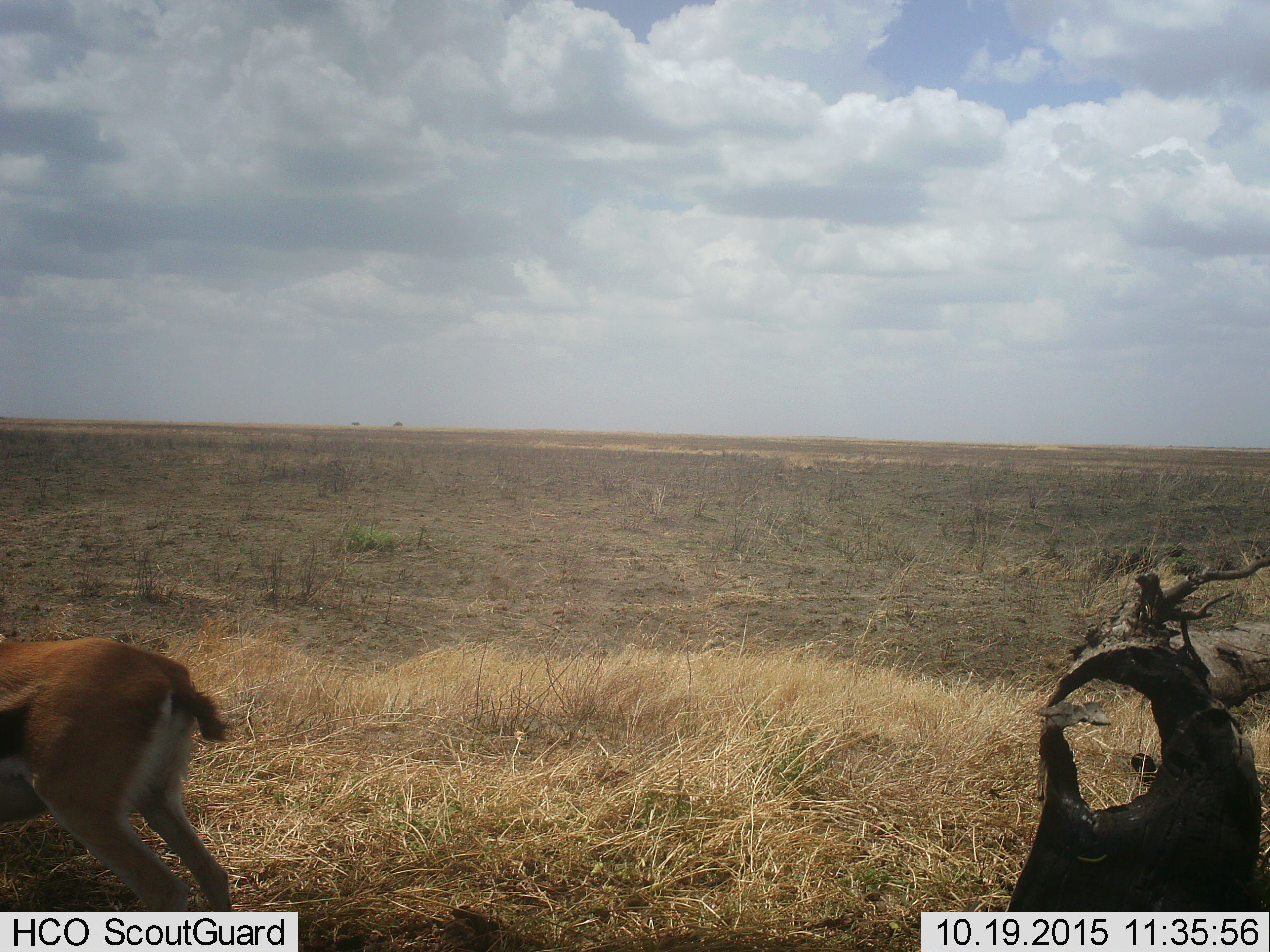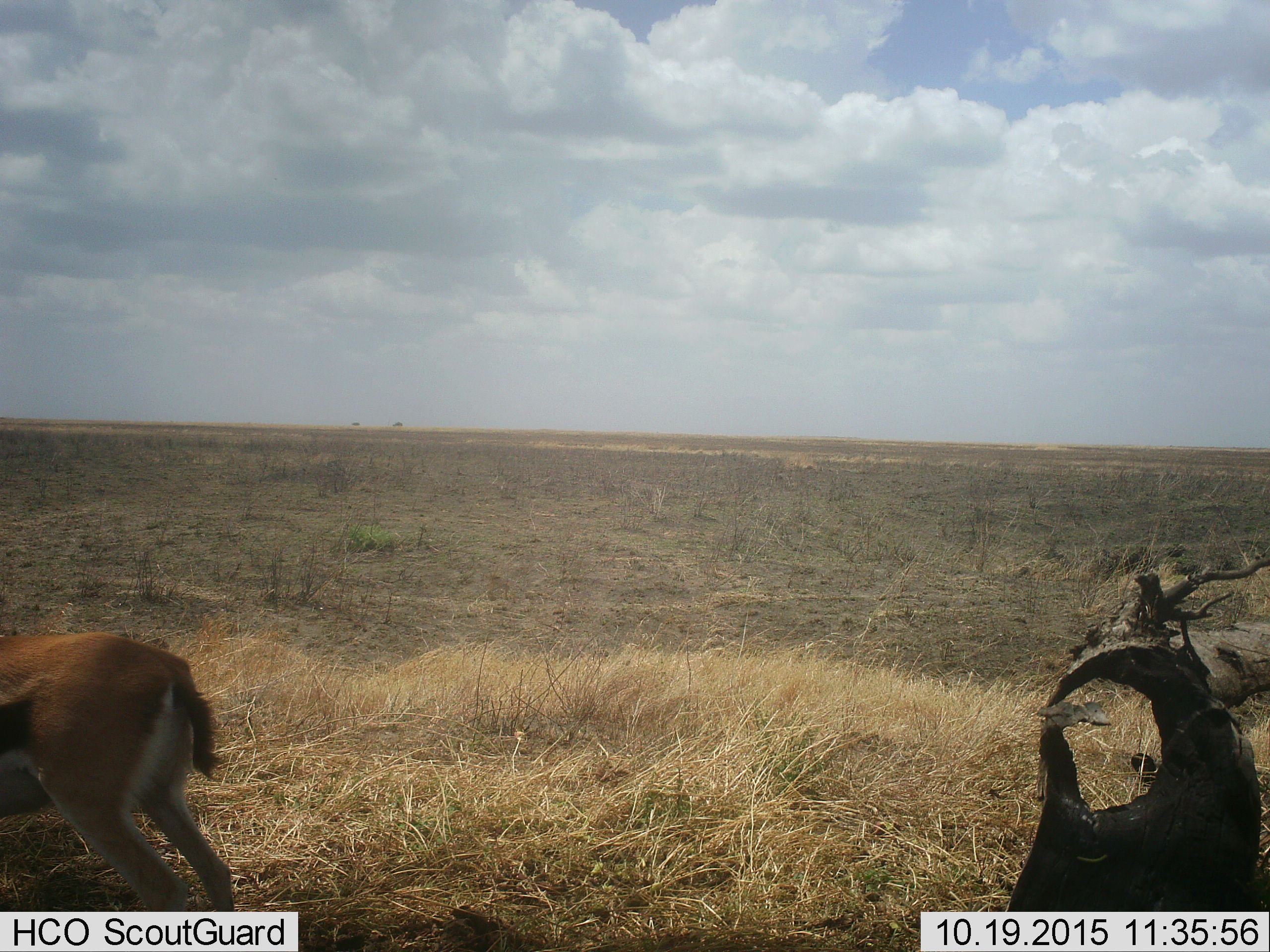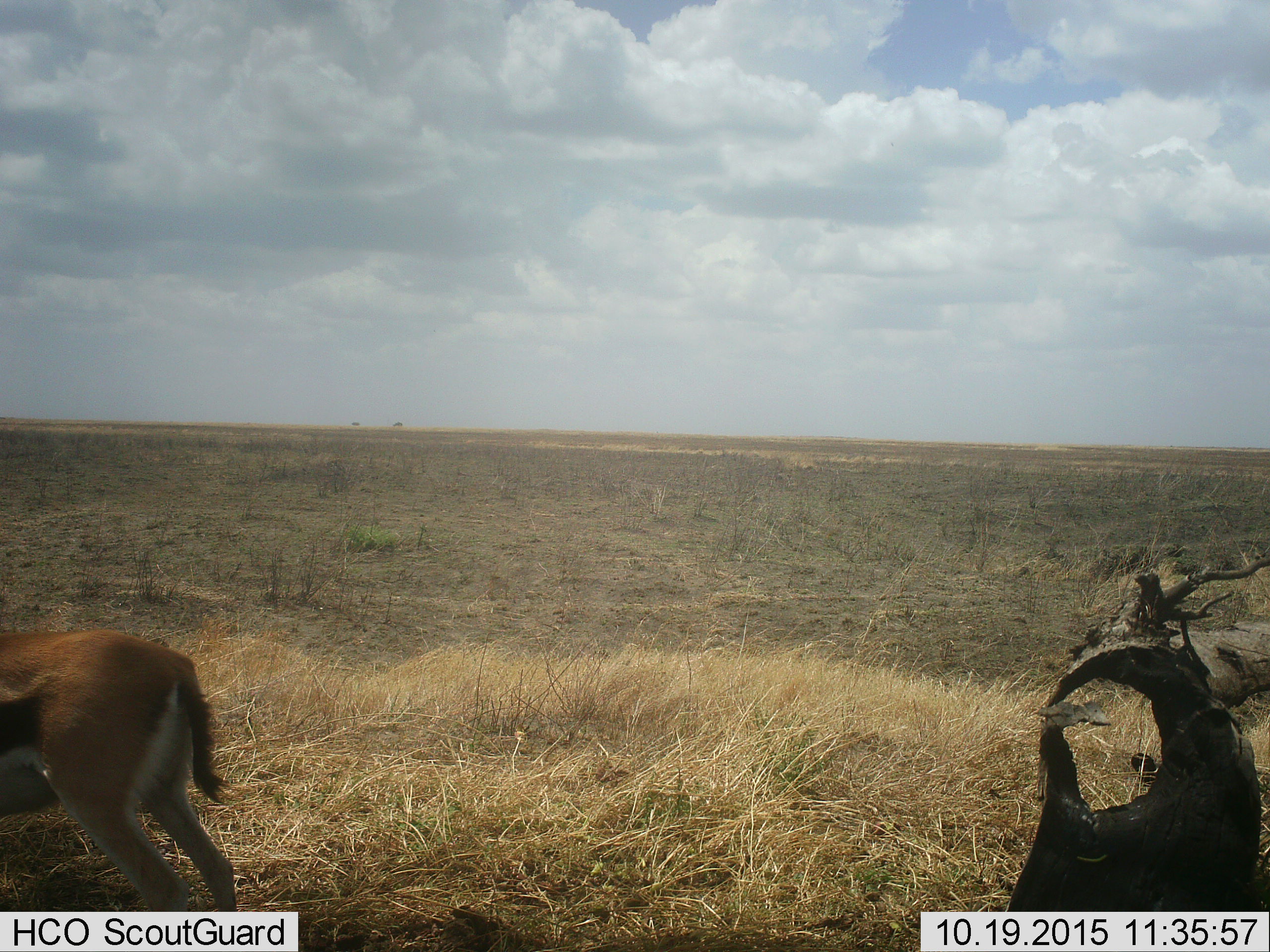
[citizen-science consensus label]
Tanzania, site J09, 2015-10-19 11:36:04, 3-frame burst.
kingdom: Animalia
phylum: Chordata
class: Mammalia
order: Artiodactyla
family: Bovidae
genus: Eudorcas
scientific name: Eudorcas thomsonii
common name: thomson's gazelle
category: gazellethomsons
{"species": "gazellethomsons (thomson's gazelle) (Eudorcas thomsonii)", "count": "1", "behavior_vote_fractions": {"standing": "62%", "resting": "0%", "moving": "38%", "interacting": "0%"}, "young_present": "0%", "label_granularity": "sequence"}